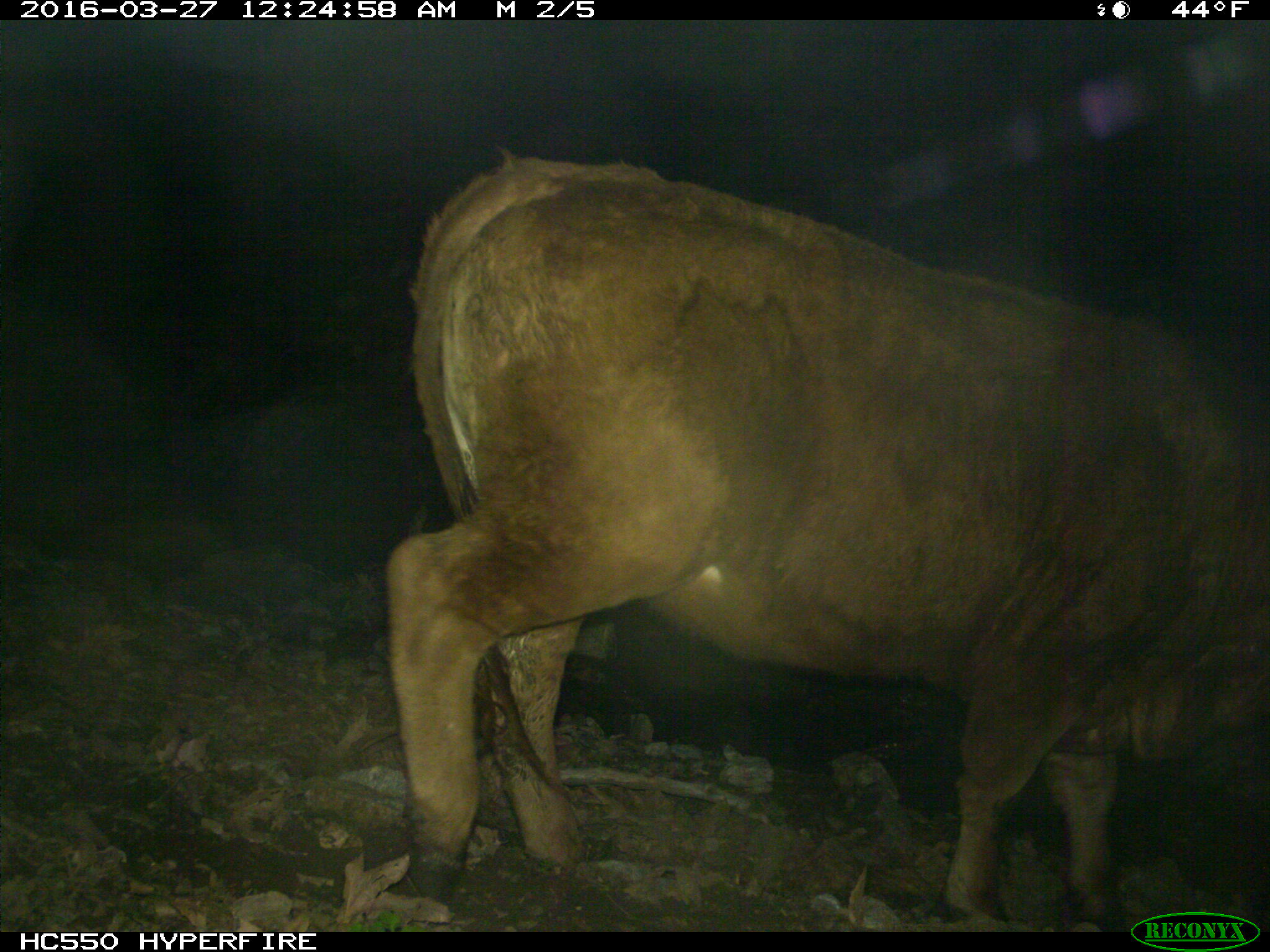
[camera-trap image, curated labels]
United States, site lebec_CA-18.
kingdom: Animalia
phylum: Chordata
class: Mammalia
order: Artiodactyla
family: Bovidae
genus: Bos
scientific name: Bos taurus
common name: domestic cow